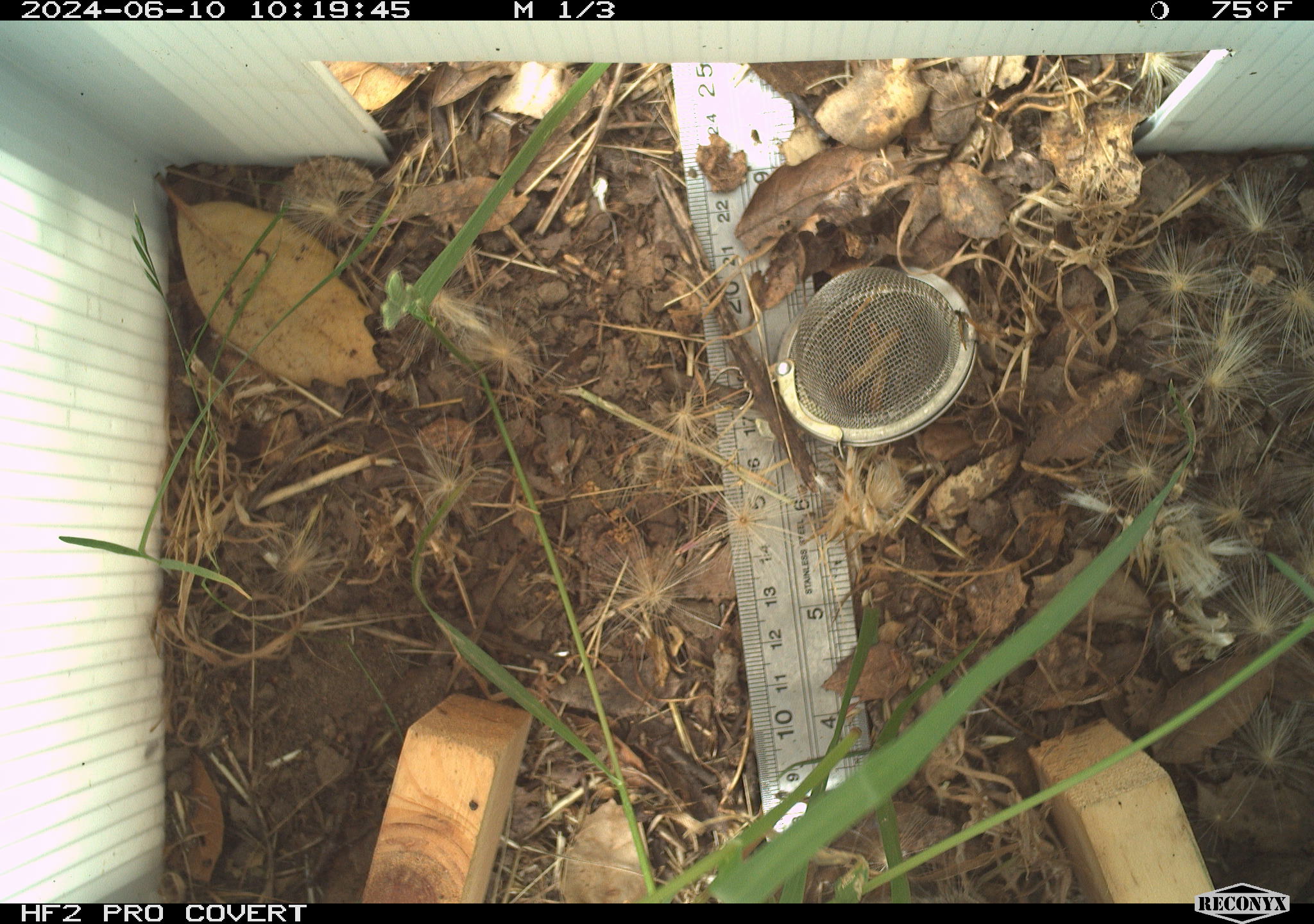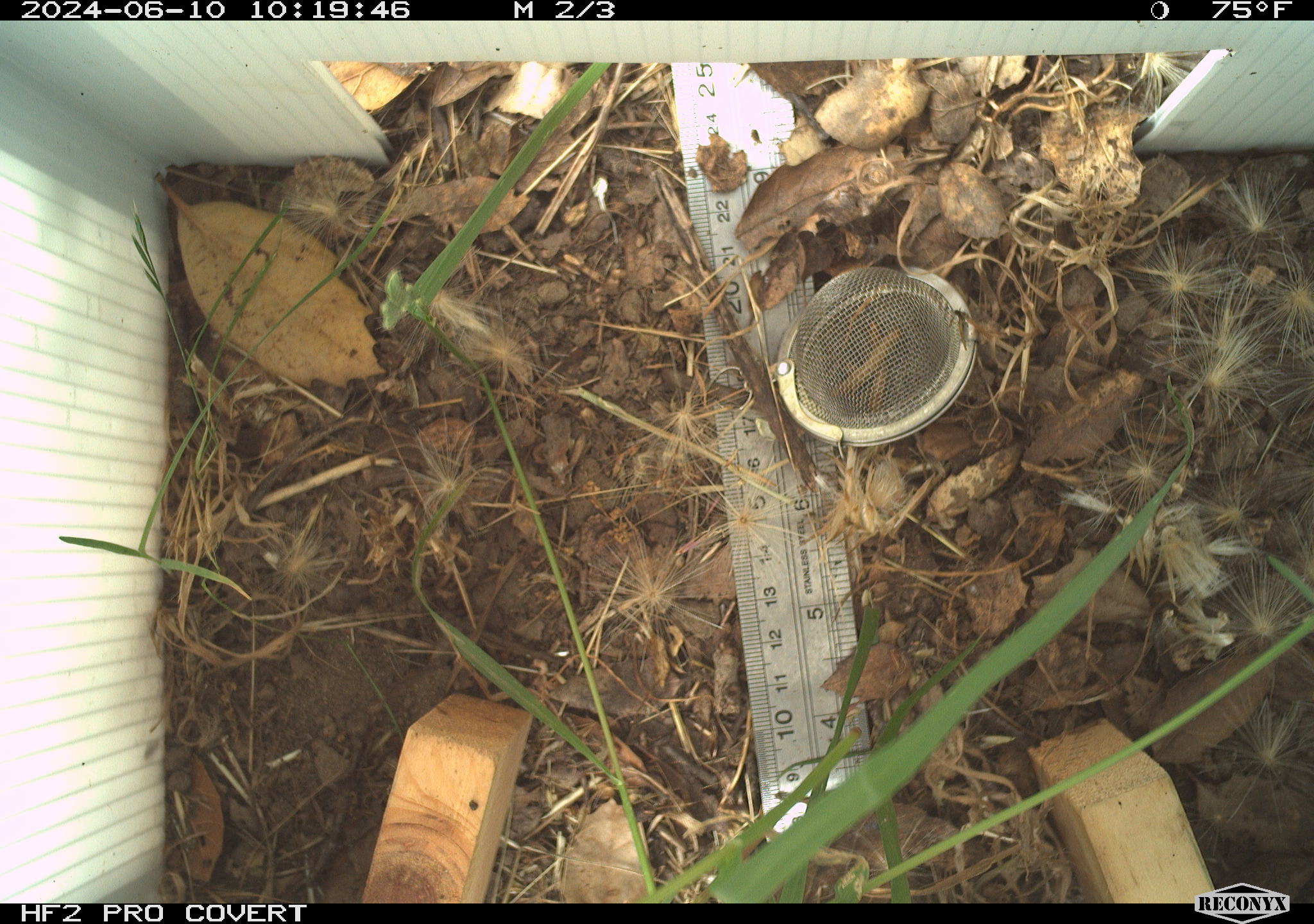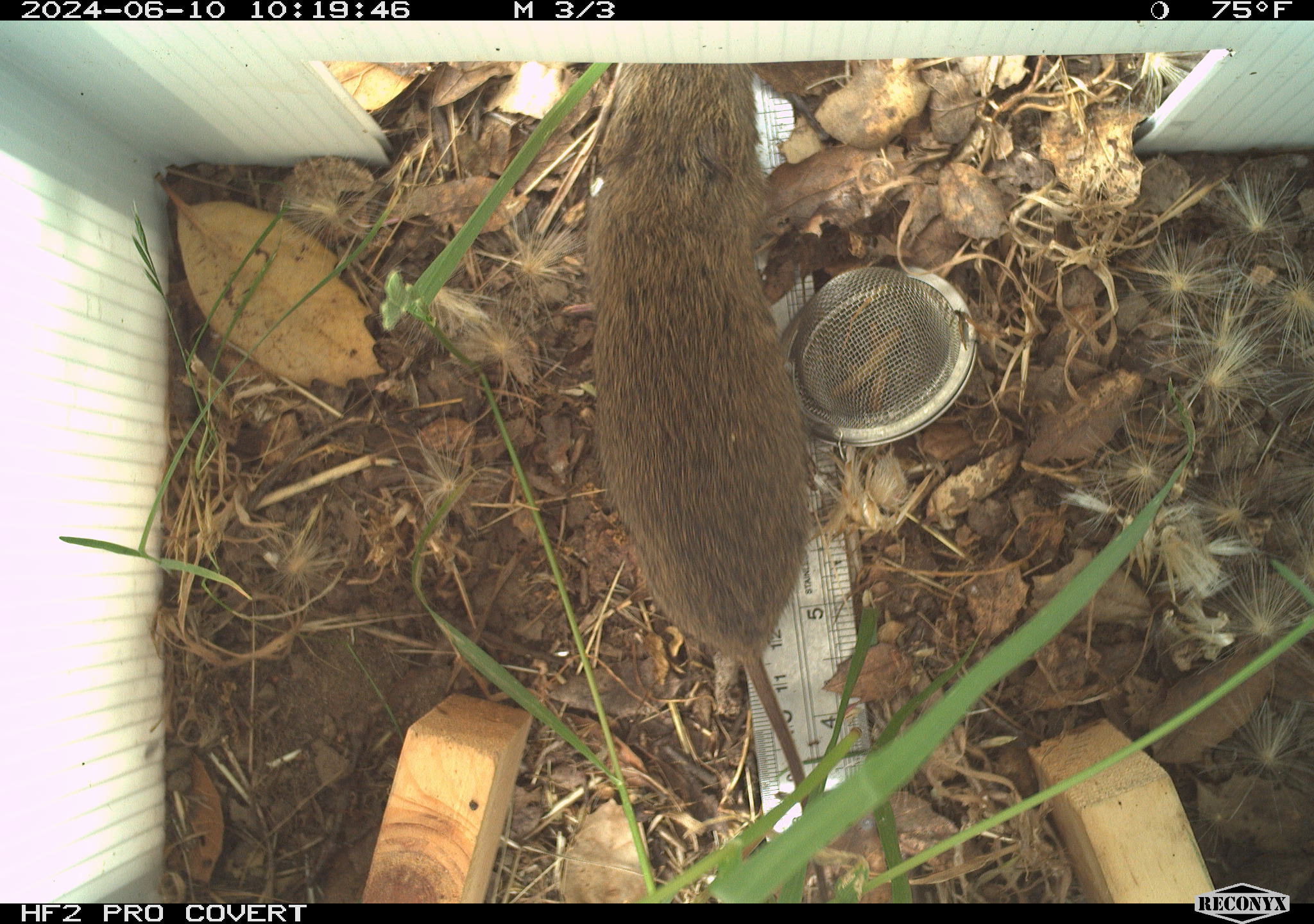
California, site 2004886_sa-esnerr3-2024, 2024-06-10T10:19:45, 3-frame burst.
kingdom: Animalia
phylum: Chordata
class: Mammalia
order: Rodentia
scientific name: Rodentia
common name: rodent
Rodent (Rodentia).